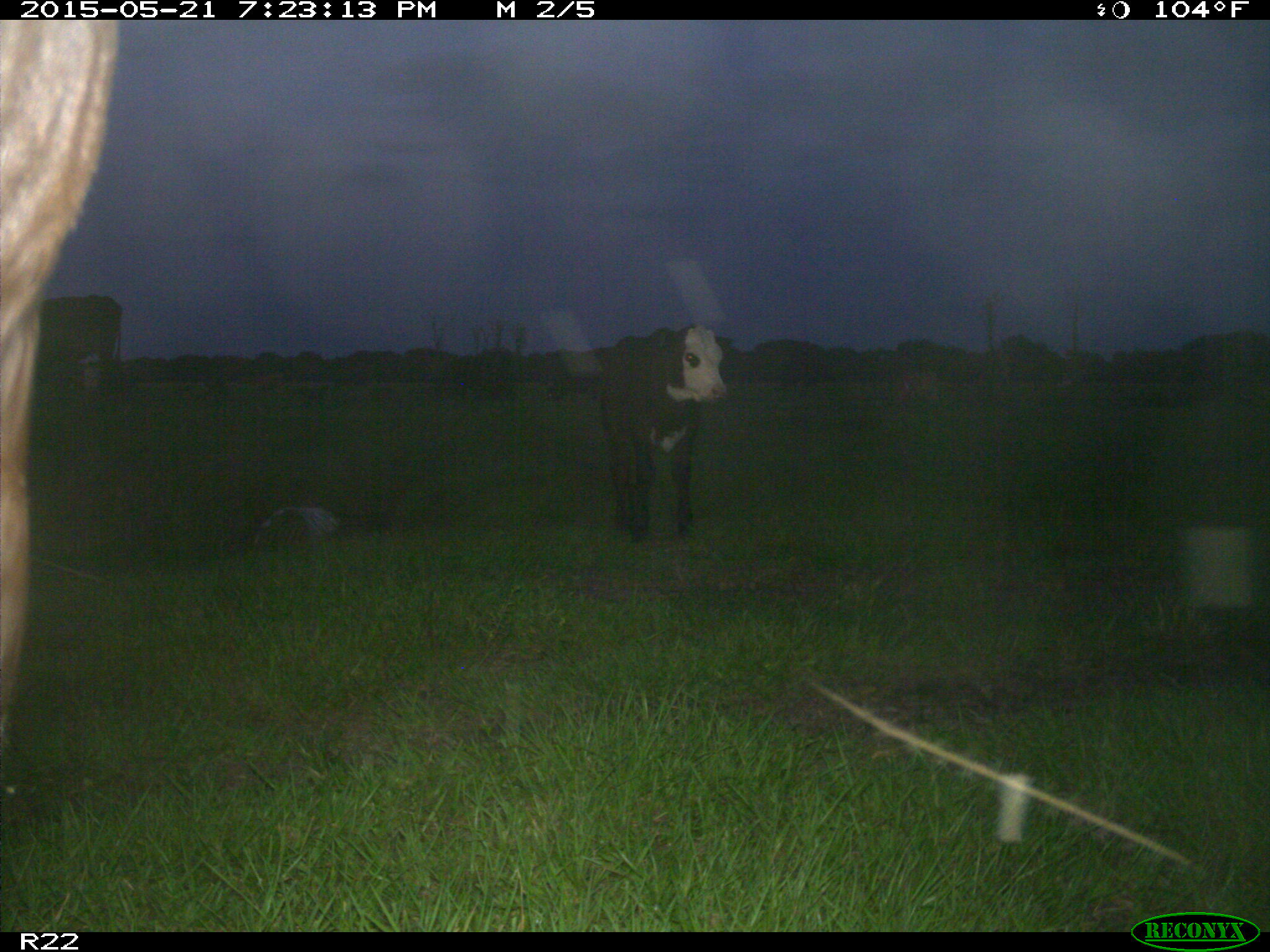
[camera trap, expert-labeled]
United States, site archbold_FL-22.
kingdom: Animalia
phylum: Chordata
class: Mammalia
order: Artiodactyla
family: Bovidae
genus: Bos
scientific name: Bos taurus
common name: domestic cow